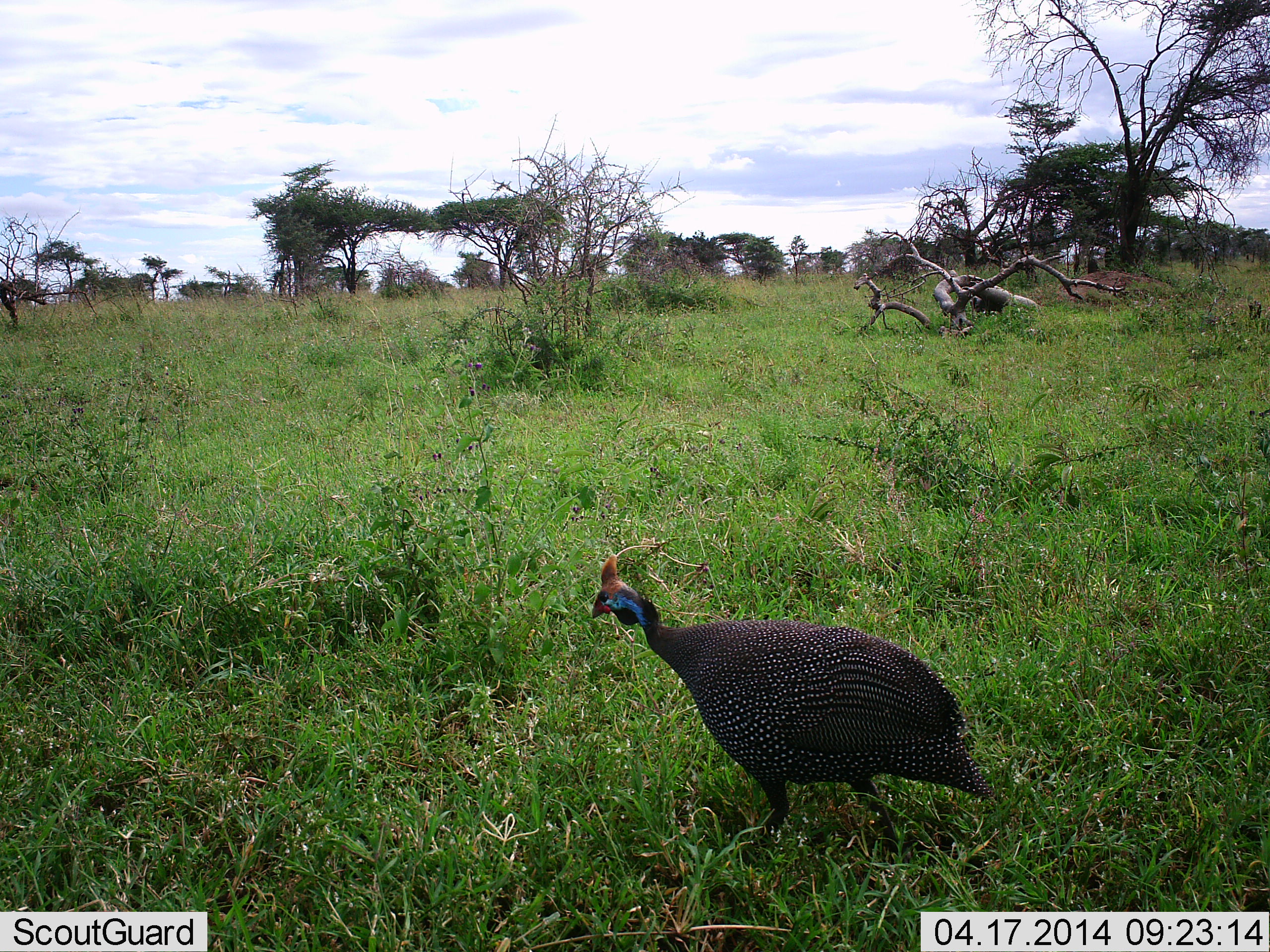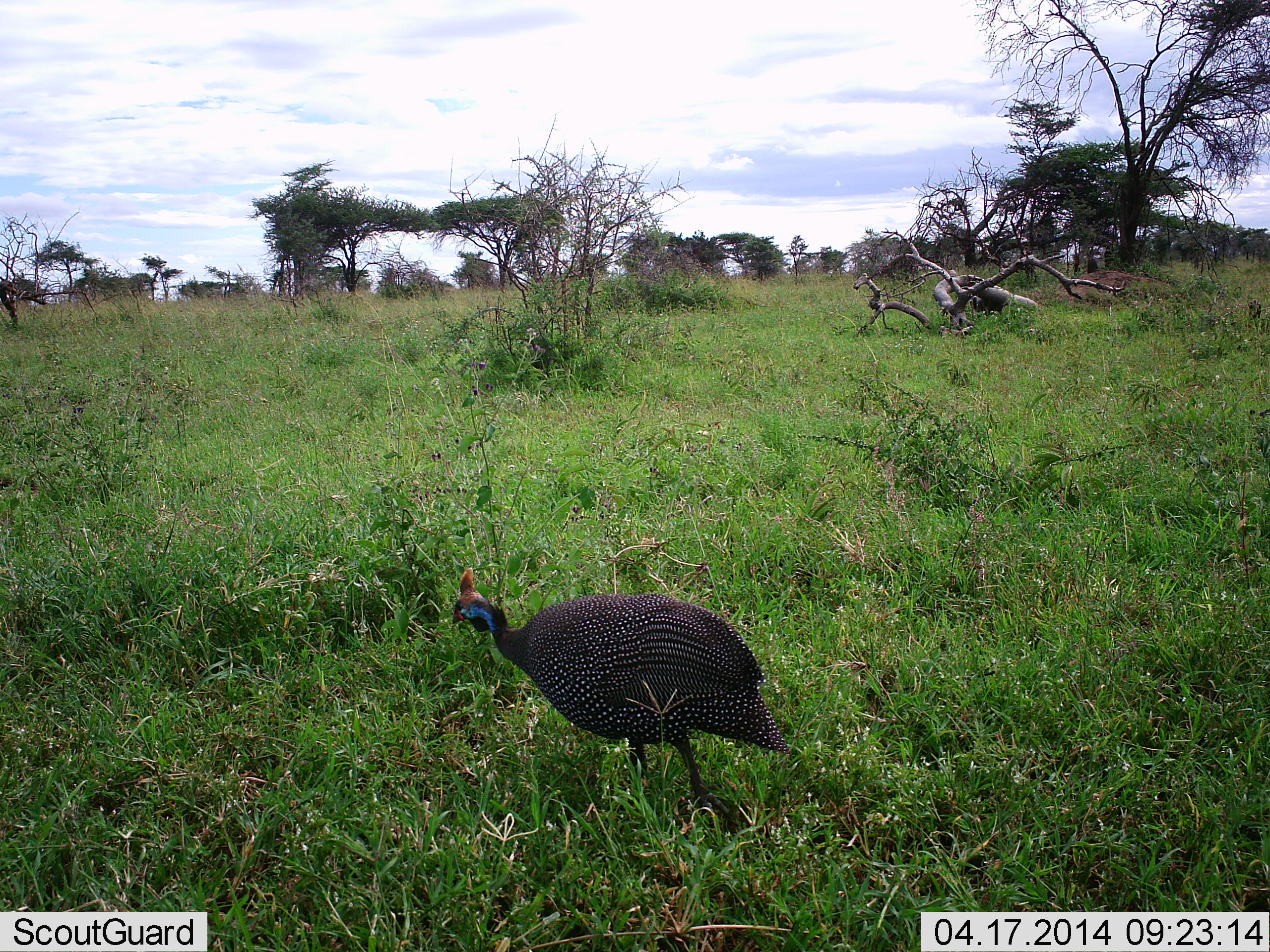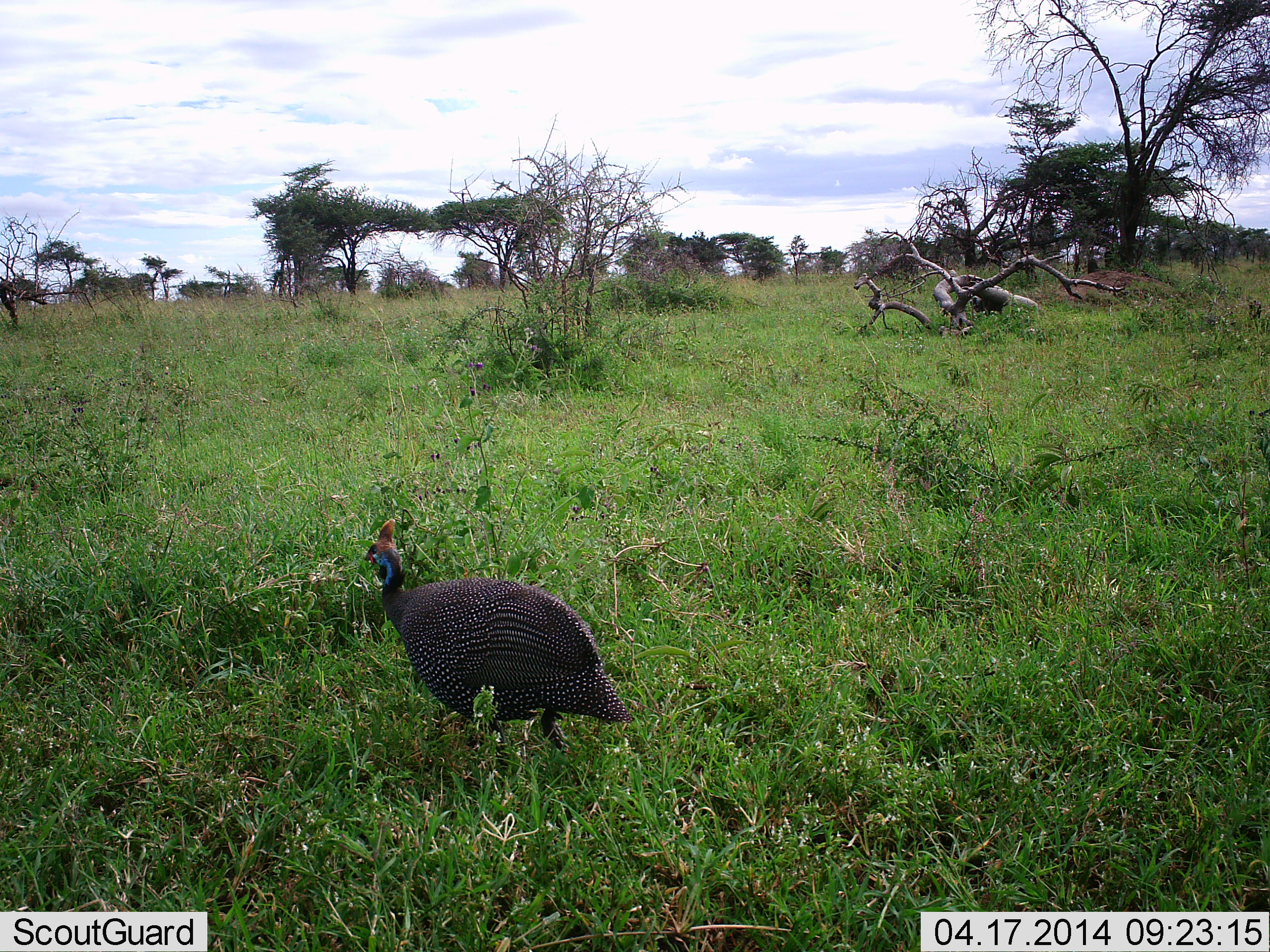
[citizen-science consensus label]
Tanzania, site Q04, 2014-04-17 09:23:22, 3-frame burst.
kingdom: Animalia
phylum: Chordata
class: Aves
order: Galliformes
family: Numididae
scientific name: Numididae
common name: guinea fowl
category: guineafowl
Guineafowl (guinea fowl) (Numididae), count 1. Behavior (volunteer vote fractions): standing 10%, resting 0%, moving 80%, interacting 0%. Young present (vote fraction): 0%. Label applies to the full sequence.